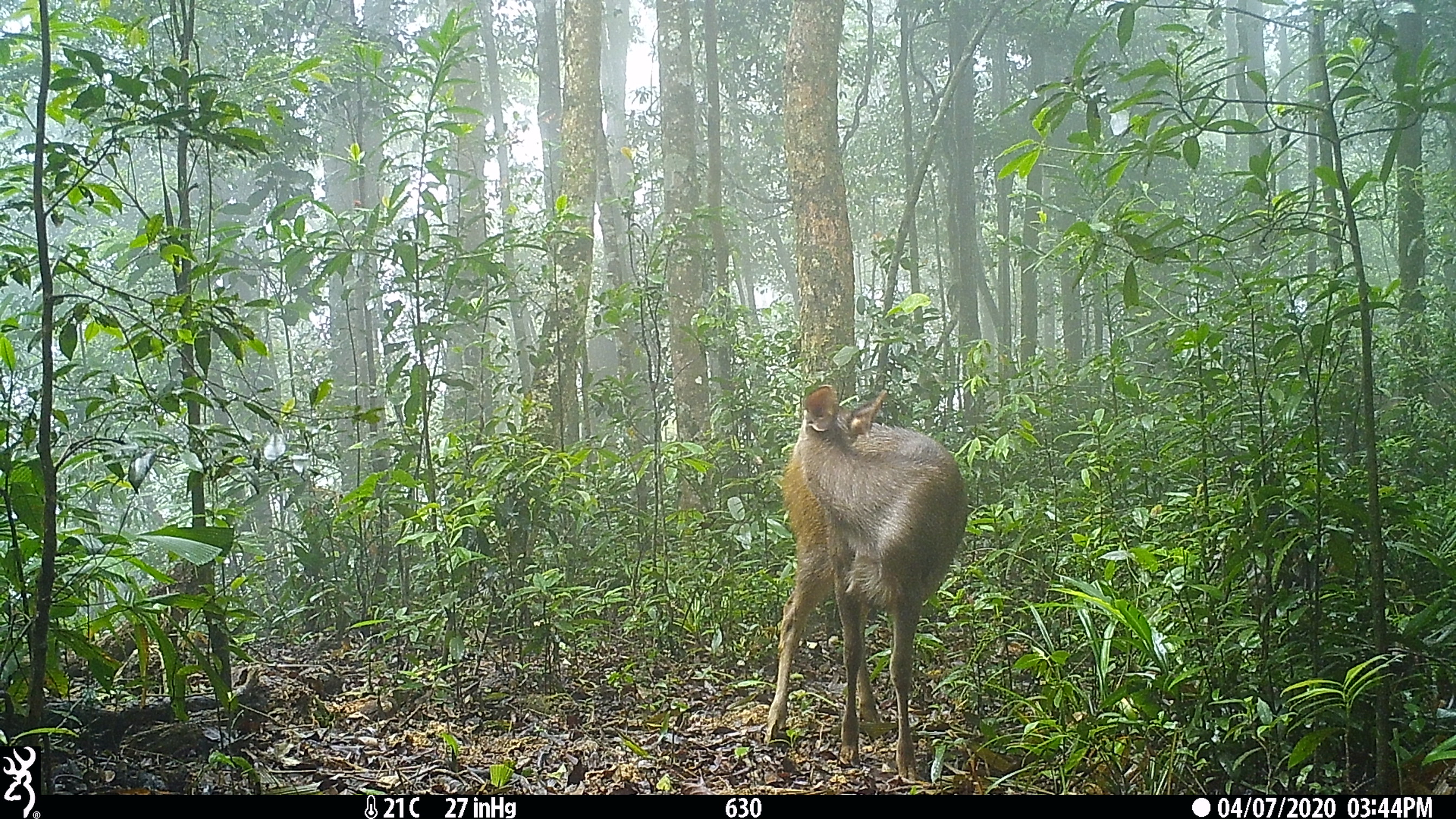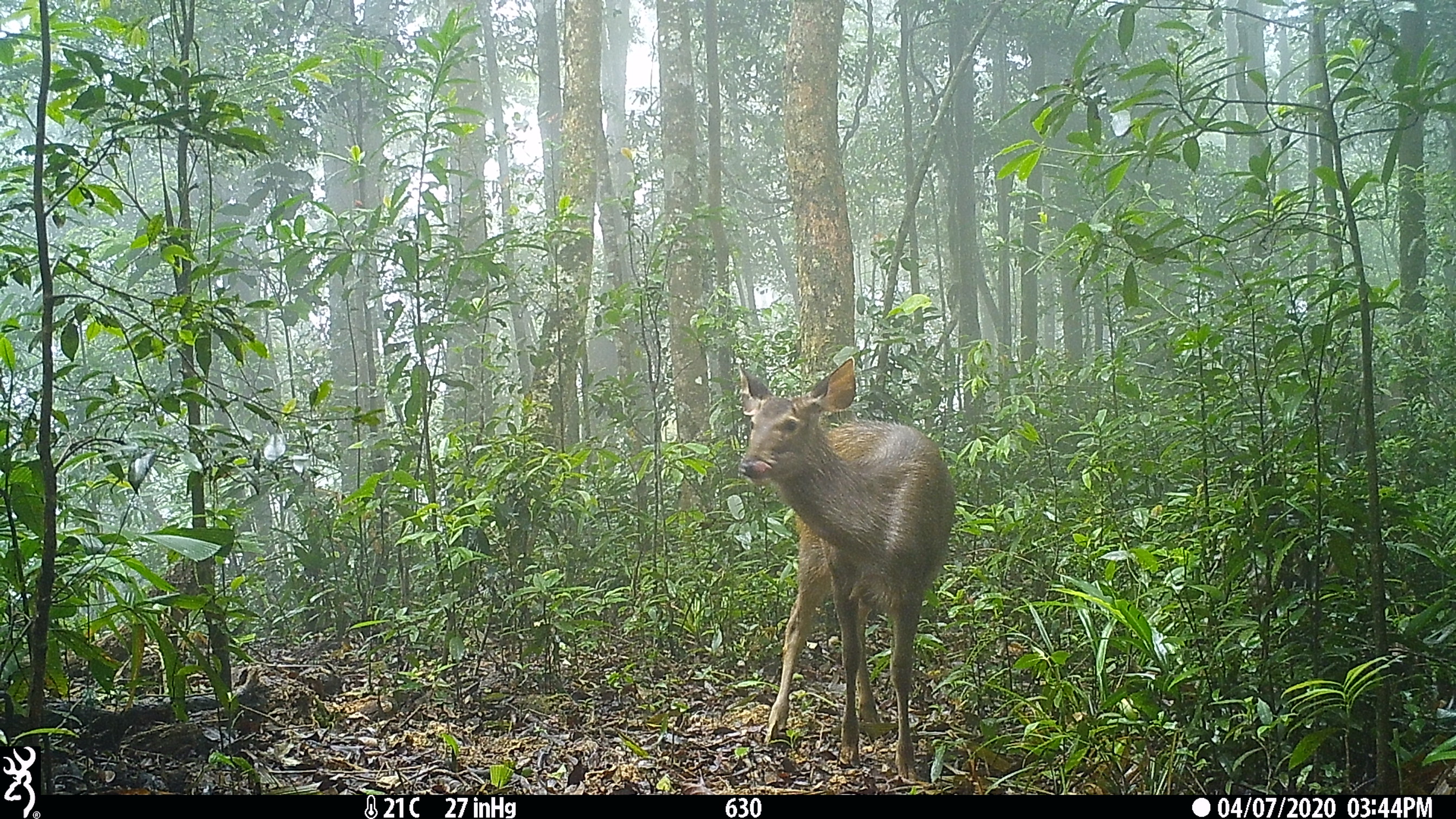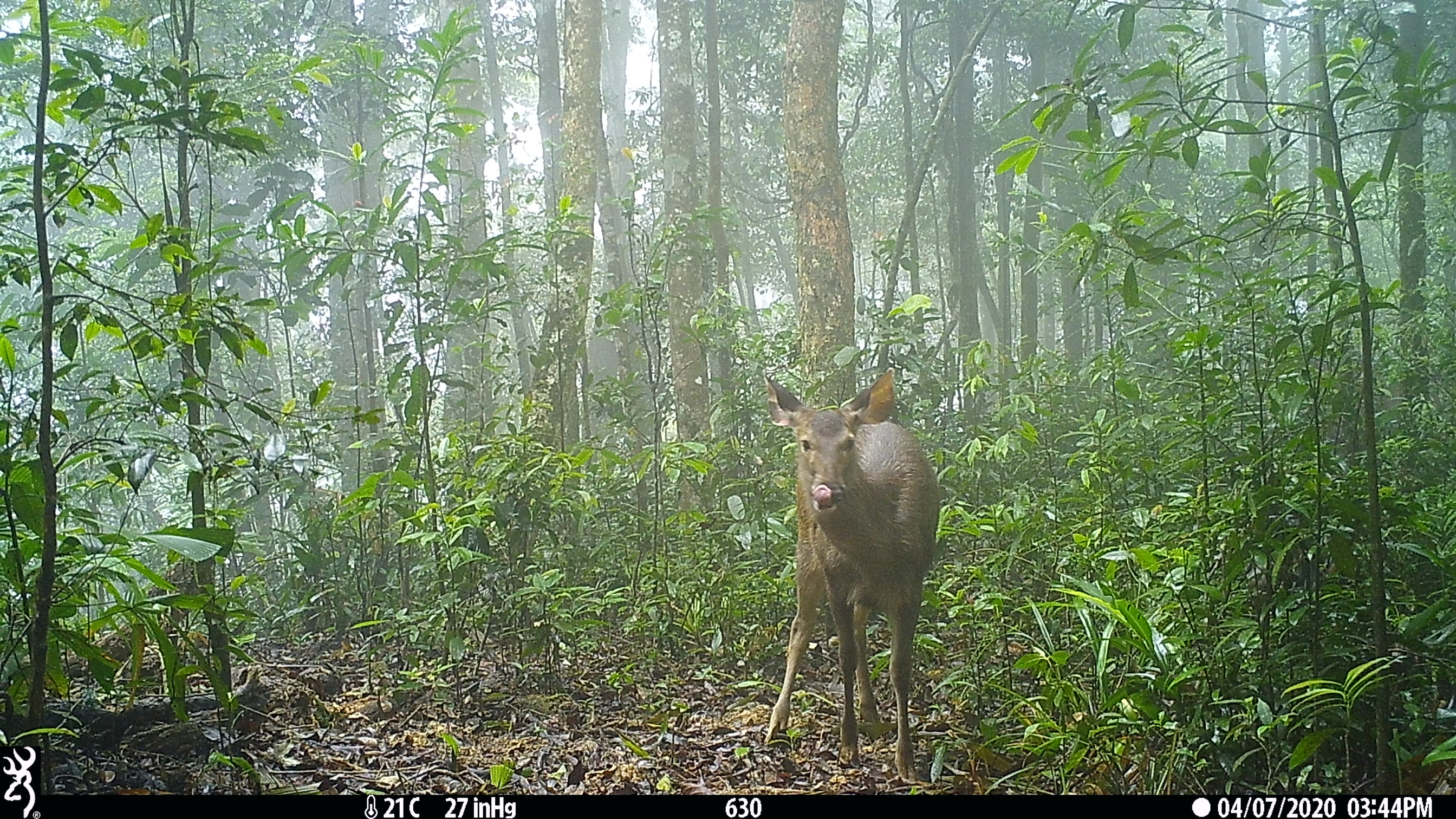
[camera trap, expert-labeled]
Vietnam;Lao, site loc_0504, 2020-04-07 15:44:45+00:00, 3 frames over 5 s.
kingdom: Animalia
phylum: Chordata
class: Mammalia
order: Artiodactyla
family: Cervidae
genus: Rusa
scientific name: Rusa unicolor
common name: sambar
Sambar (Rusa unicolor). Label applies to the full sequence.